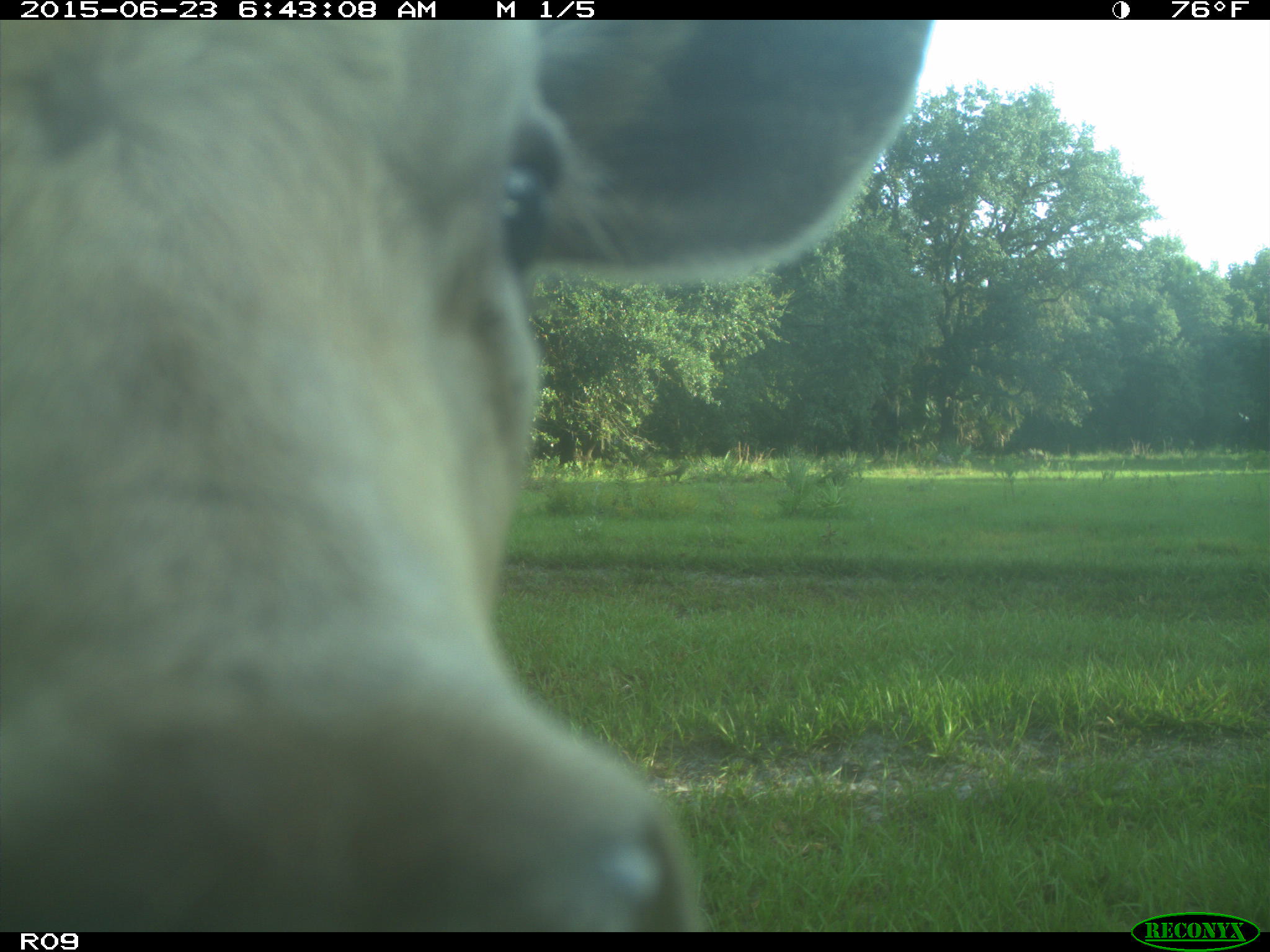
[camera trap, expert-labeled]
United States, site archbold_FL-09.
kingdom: Animalia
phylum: Chordata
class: Mammalia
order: Artiodactyla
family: Bovidae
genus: Bos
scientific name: Bos taurus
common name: domestic cow